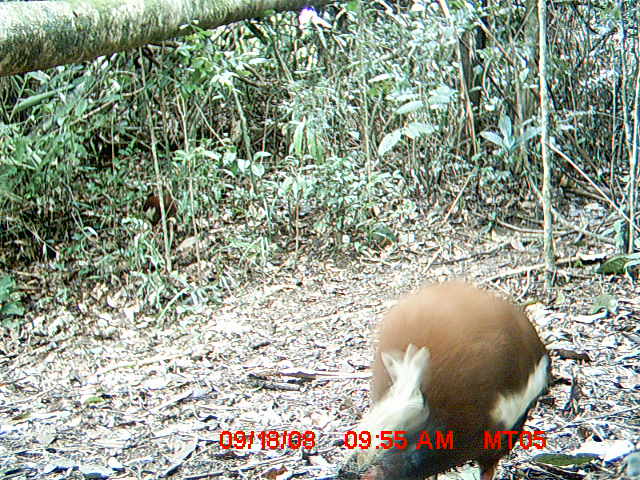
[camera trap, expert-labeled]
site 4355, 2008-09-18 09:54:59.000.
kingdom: Animalia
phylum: Chordata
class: Aves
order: Cuculiformes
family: Cuculidae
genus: Coua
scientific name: Coua serriana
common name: red-breasted coua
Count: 2.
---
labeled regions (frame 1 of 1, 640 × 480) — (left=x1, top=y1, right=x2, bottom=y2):
coua serriana: (left=352, top=278, right=551, bottom=479); (left=141, top=182, right=178, bottom=232)